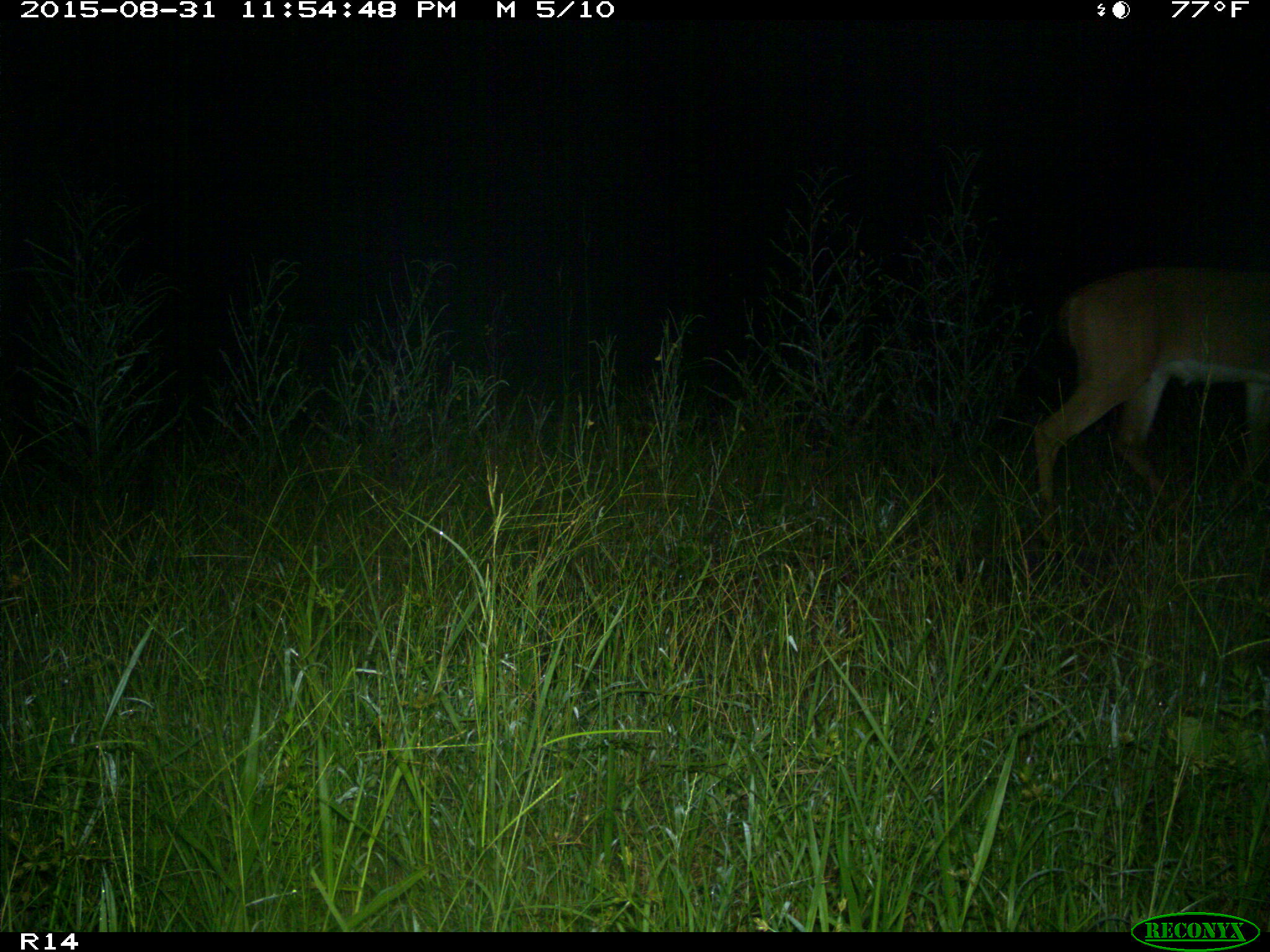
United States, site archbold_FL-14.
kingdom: Animalia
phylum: Chordata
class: Mammalia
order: Artiodactyla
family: Cervidae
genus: Odocoileus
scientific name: Odocoileus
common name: deer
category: unidentified deer